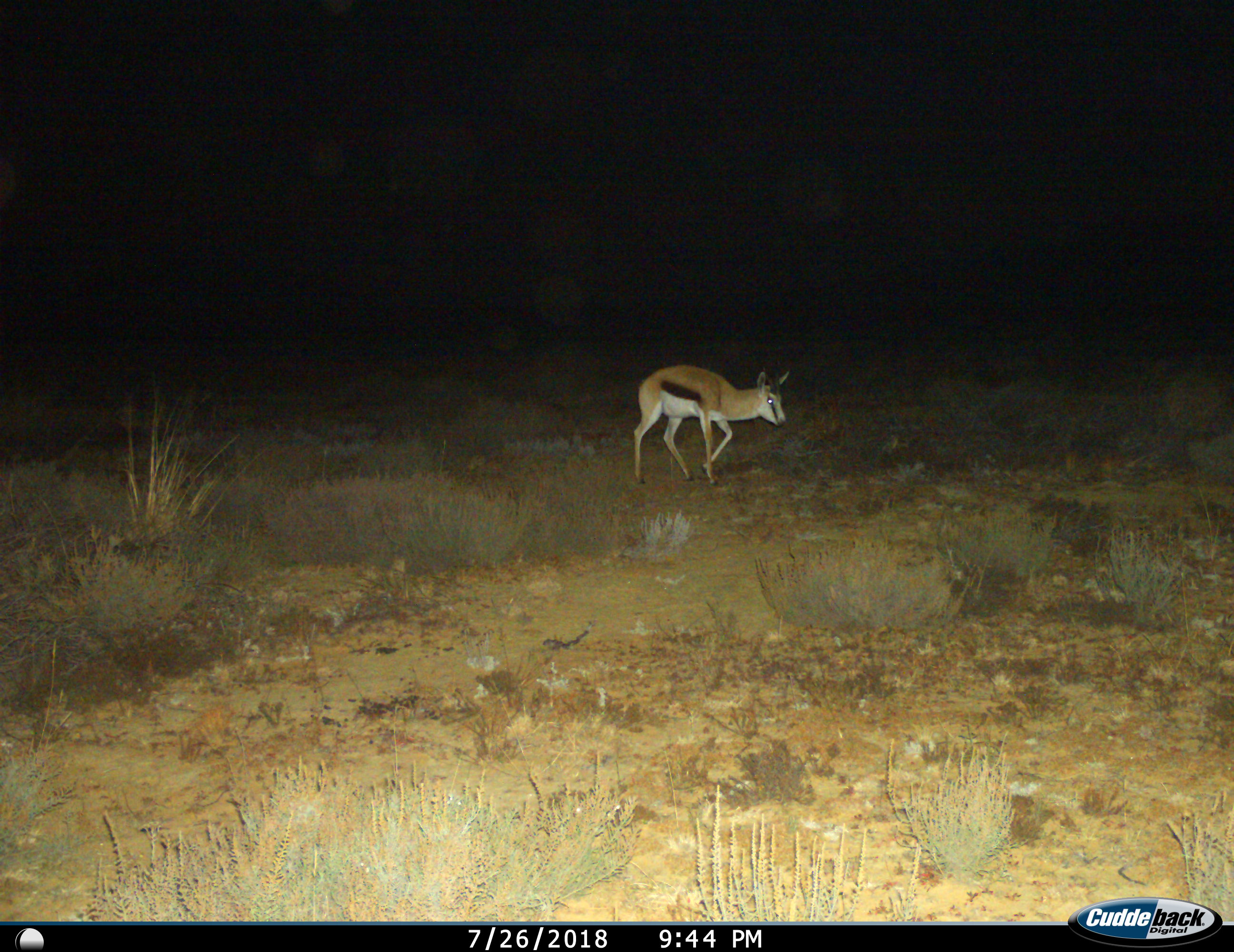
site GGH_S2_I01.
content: unidentified animal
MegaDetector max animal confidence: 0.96